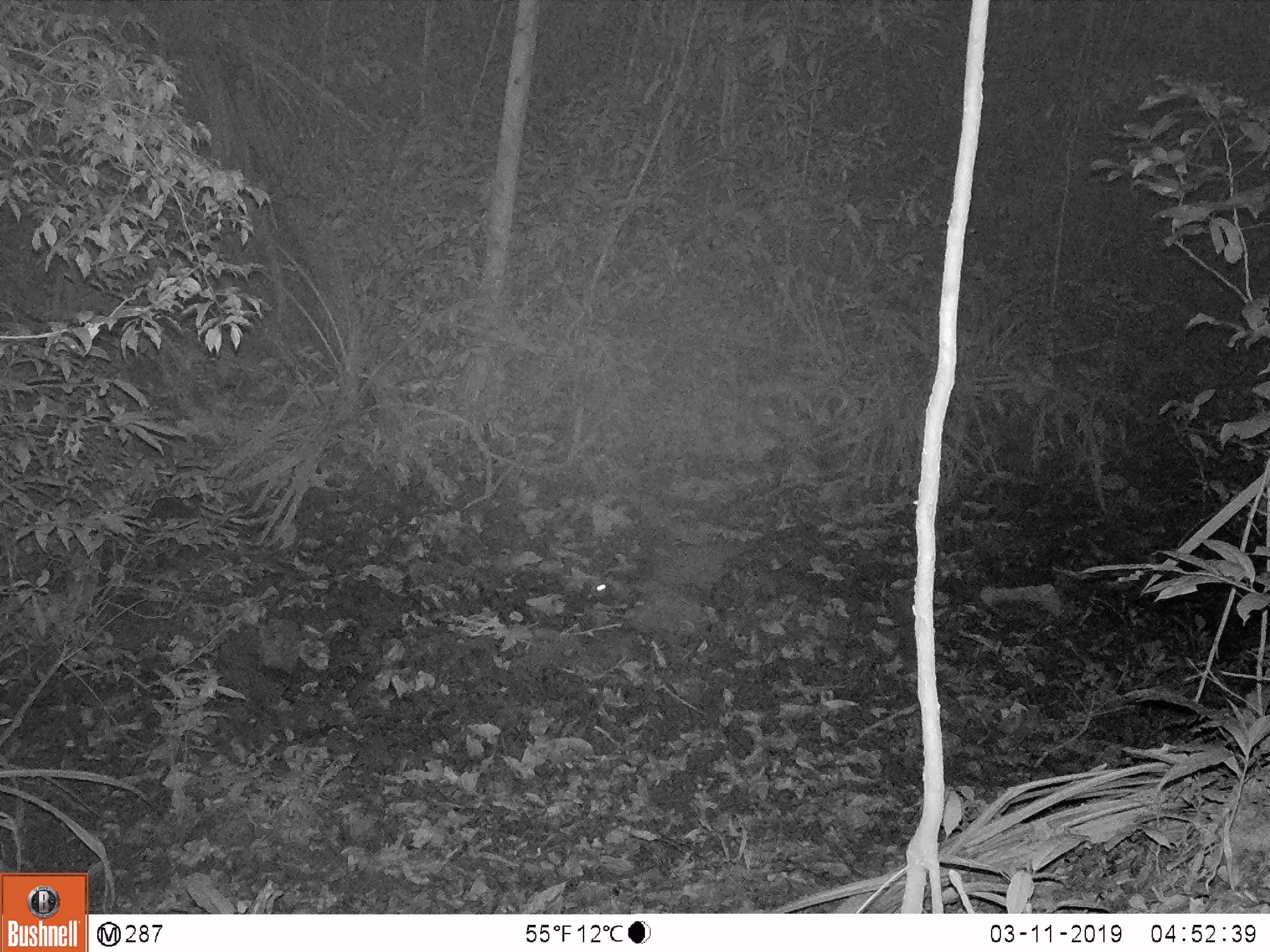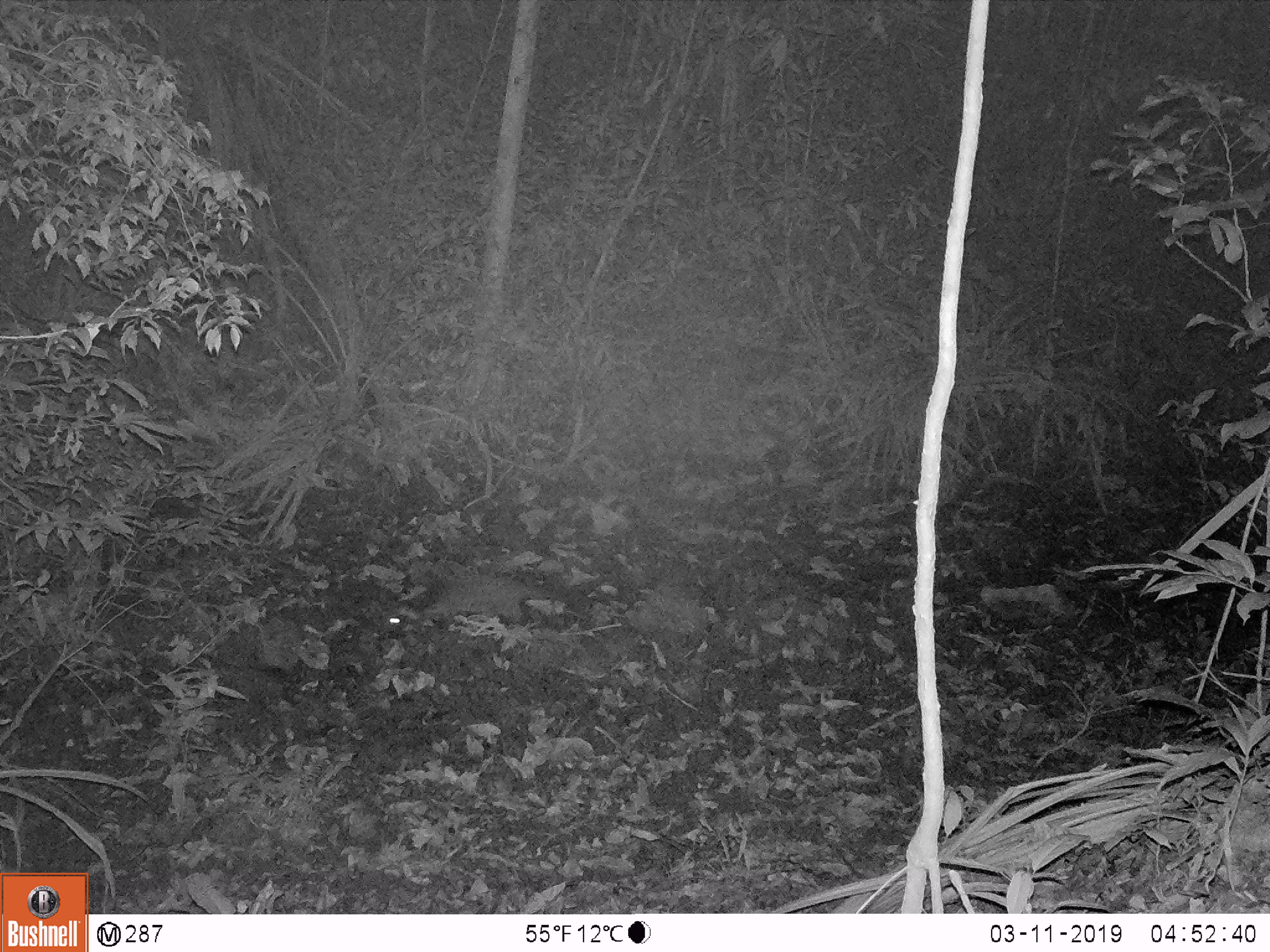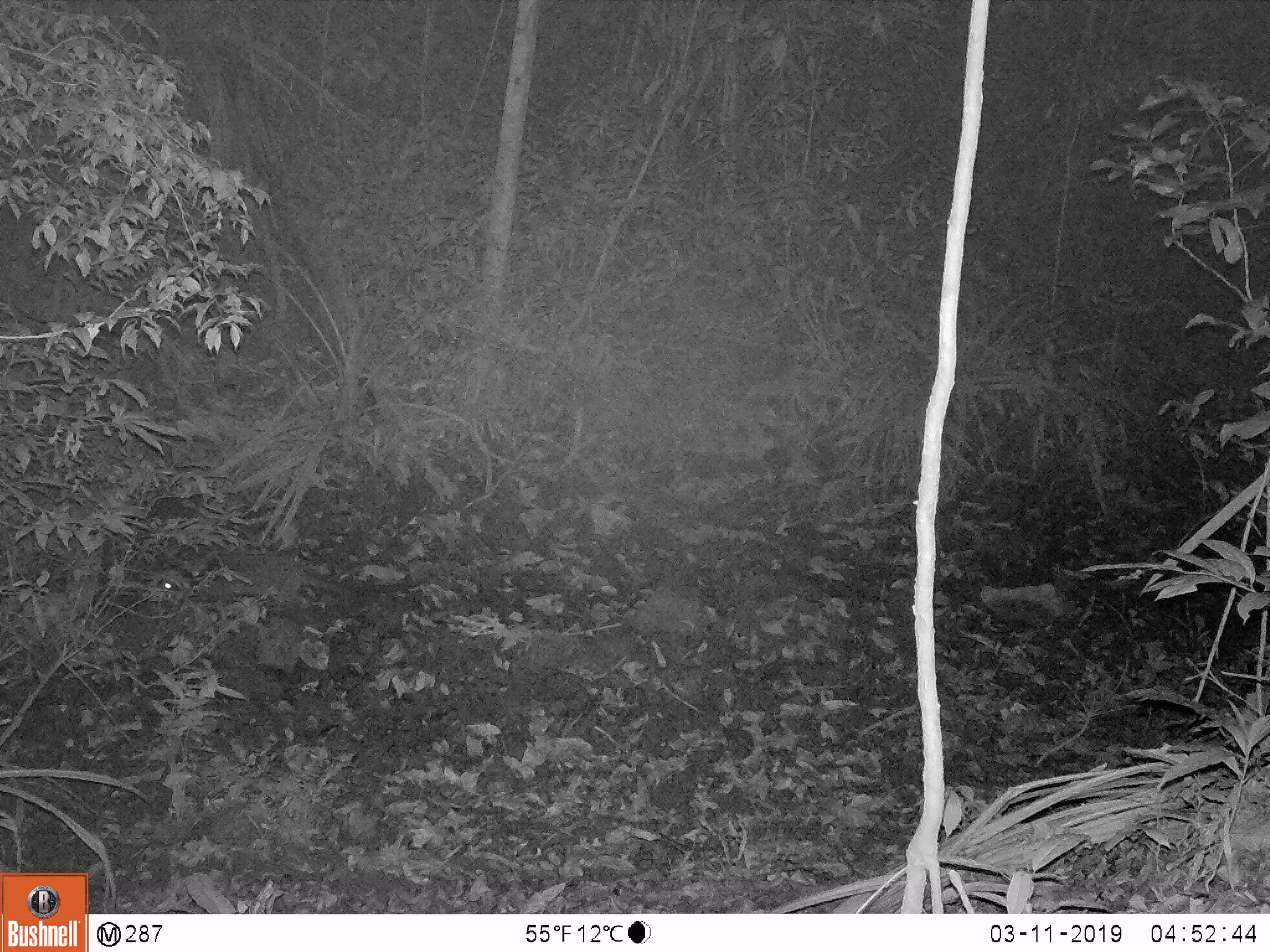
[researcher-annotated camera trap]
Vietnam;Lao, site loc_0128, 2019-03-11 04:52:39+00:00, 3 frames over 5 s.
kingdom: Animalia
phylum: Chordata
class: Mammalia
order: Carnivora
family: Viverridae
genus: Paguma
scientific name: Paguma larvata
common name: masked palm civet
Masked palm civet (Paguma larvata). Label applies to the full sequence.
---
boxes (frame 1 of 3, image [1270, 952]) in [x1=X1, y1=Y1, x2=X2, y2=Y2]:
masked palm civet: [x1=591, y1=545, x2=742, y2=597]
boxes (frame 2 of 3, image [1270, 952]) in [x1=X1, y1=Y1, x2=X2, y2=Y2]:
masked palm civet: [x1=380, y1=580, x2=546, y2=628]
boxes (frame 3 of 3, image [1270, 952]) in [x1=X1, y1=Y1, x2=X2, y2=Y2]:
masked palm civet: [x1=157, y1=552, x2=328, y2=604]